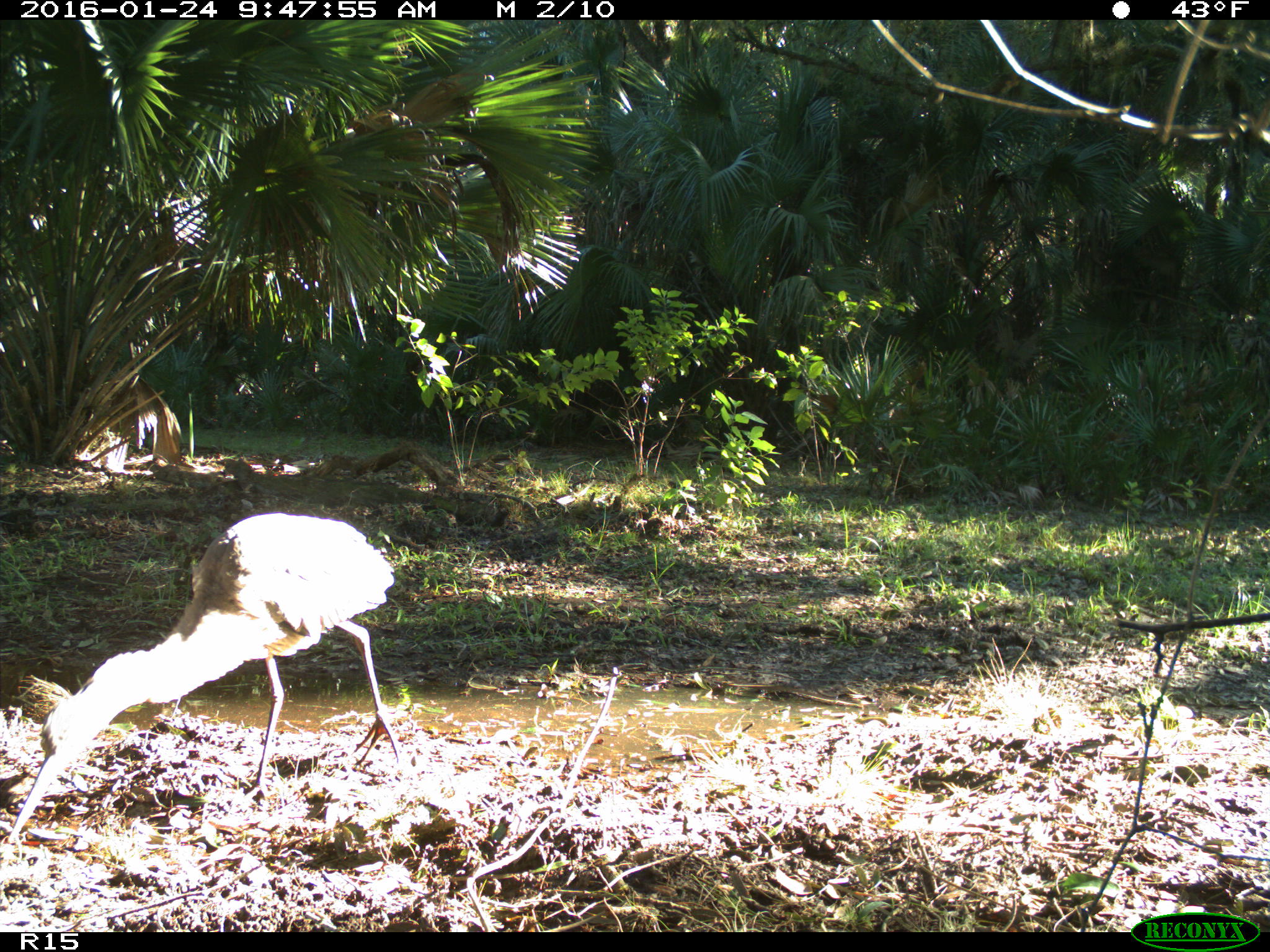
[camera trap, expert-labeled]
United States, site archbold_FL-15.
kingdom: Animalia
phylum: Chordata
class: Aves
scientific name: Aves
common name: birds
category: unidentified bird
Unidentified bird (birds) (Aves).